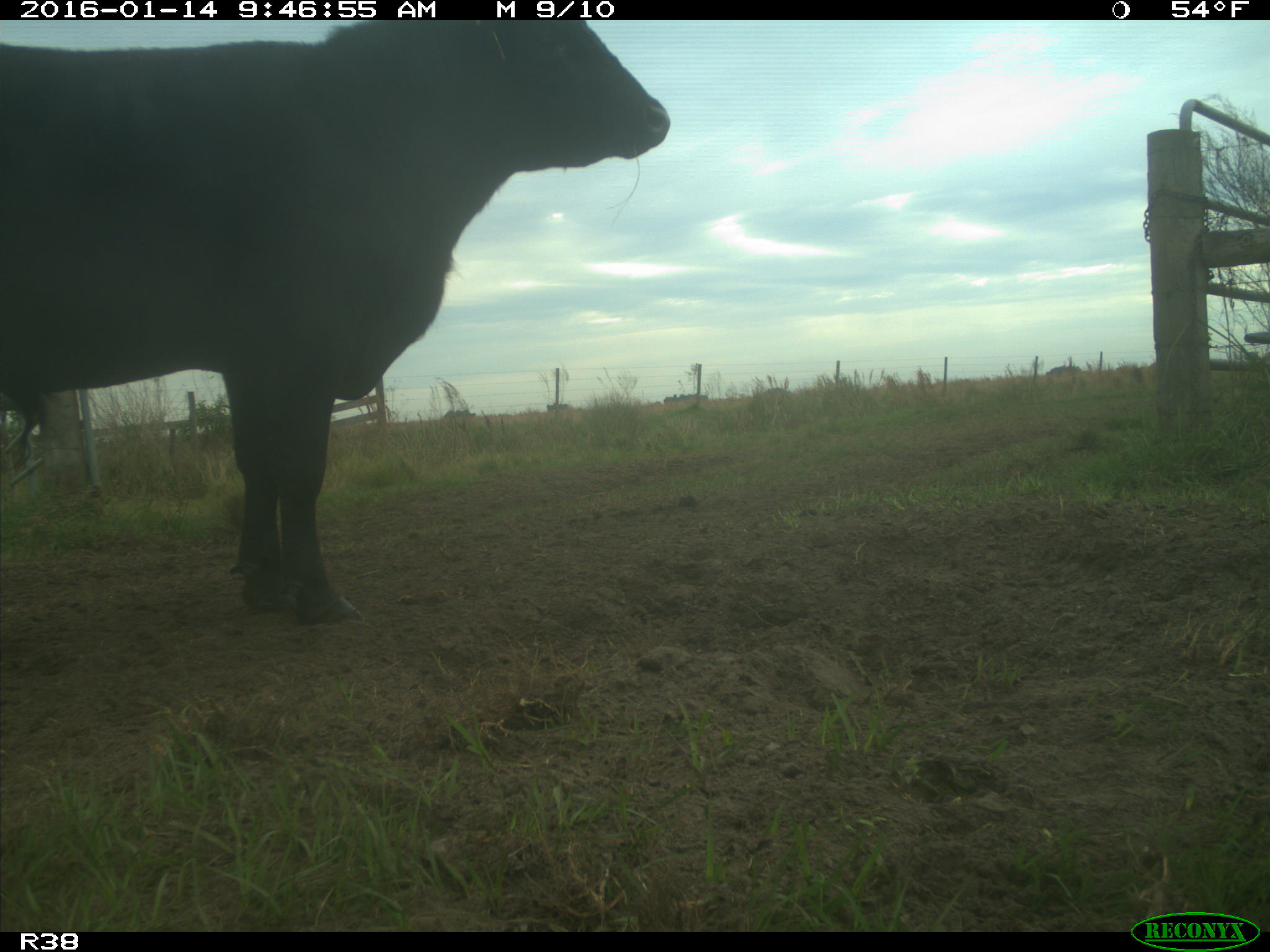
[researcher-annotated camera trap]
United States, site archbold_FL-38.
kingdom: Animalia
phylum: Chordata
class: Mammalia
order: Artiodactyla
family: Bovidae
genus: Bos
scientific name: Bos taurus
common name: domestic cow